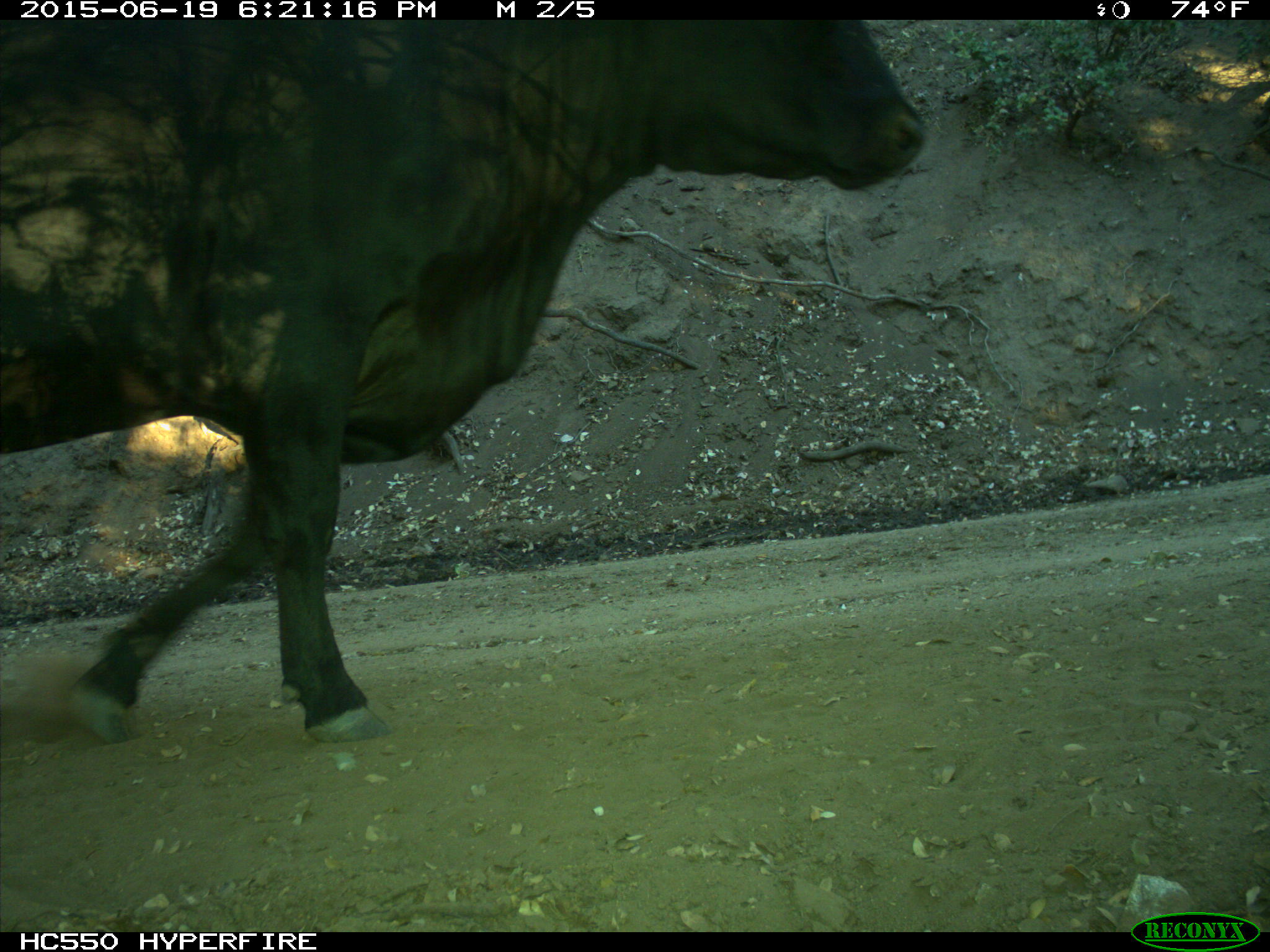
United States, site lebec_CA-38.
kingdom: Animalia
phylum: Chordata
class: Mammalia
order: Artiodactyla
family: Bovidae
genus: Bos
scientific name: Bos taurus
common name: domestic cow